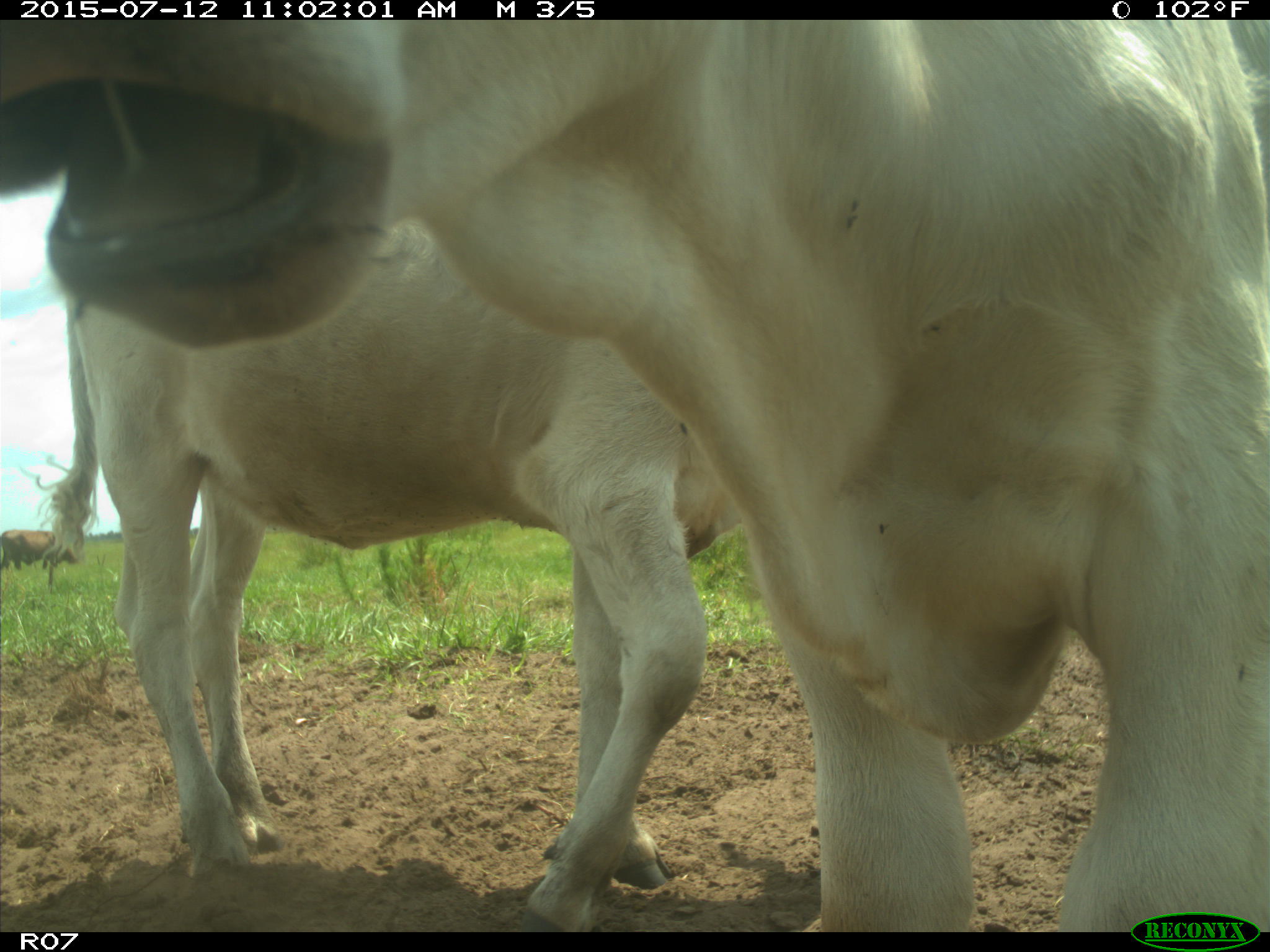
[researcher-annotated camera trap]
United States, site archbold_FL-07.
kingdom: Animalia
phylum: Chordata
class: Mammalia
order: Artiodactyla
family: Bovidae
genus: Bos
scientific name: Bos taurus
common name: domestic cow